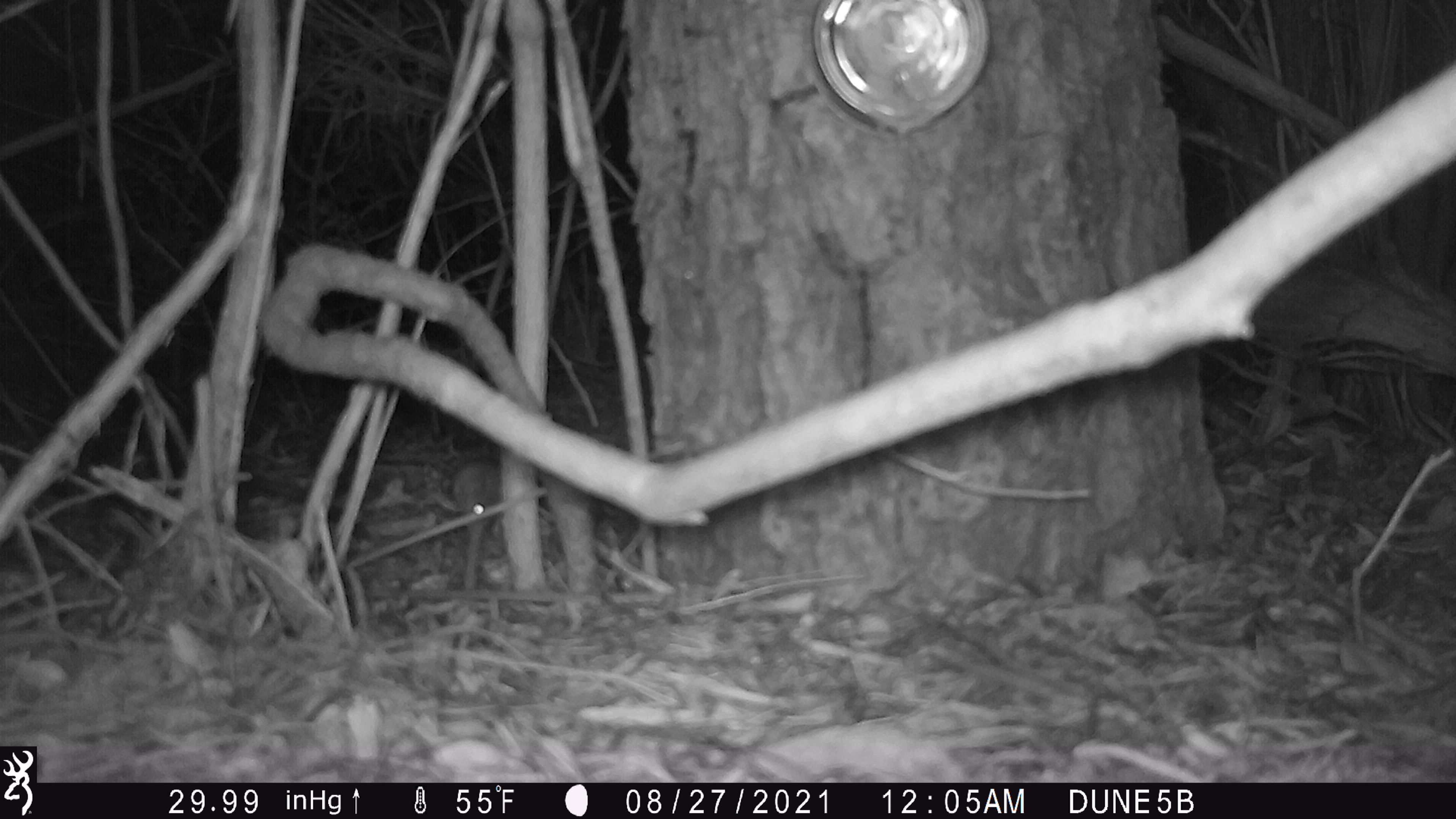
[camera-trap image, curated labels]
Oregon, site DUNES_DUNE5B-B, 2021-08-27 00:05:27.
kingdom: Animalia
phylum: Chordata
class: Mammalia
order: Rodentia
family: Cricetidae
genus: Neotoma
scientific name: Neotoma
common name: woodrats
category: neotoma species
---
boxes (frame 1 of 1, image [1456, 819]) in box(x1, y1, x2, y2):
neotoma species: box(427, 440, 503, 536)